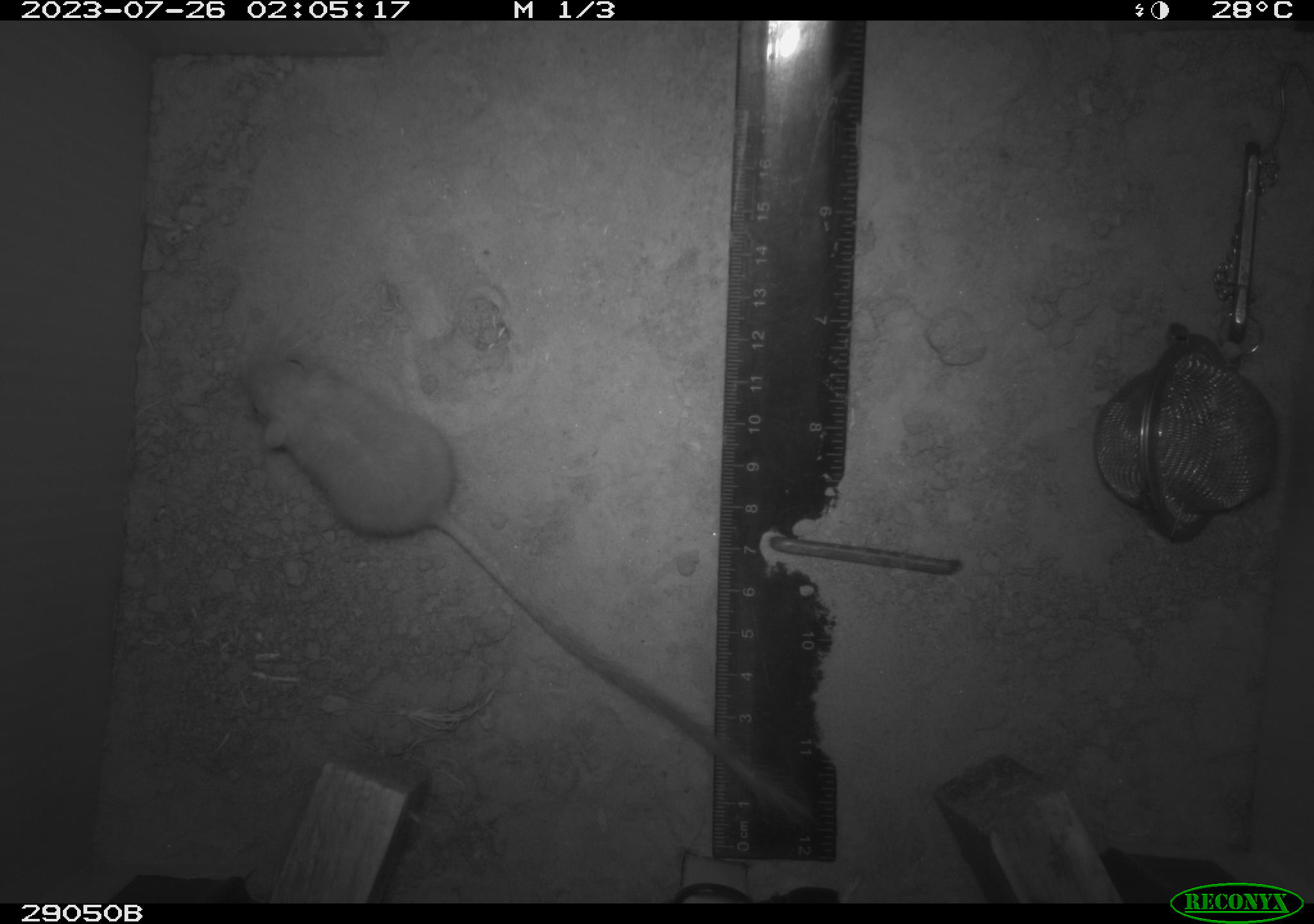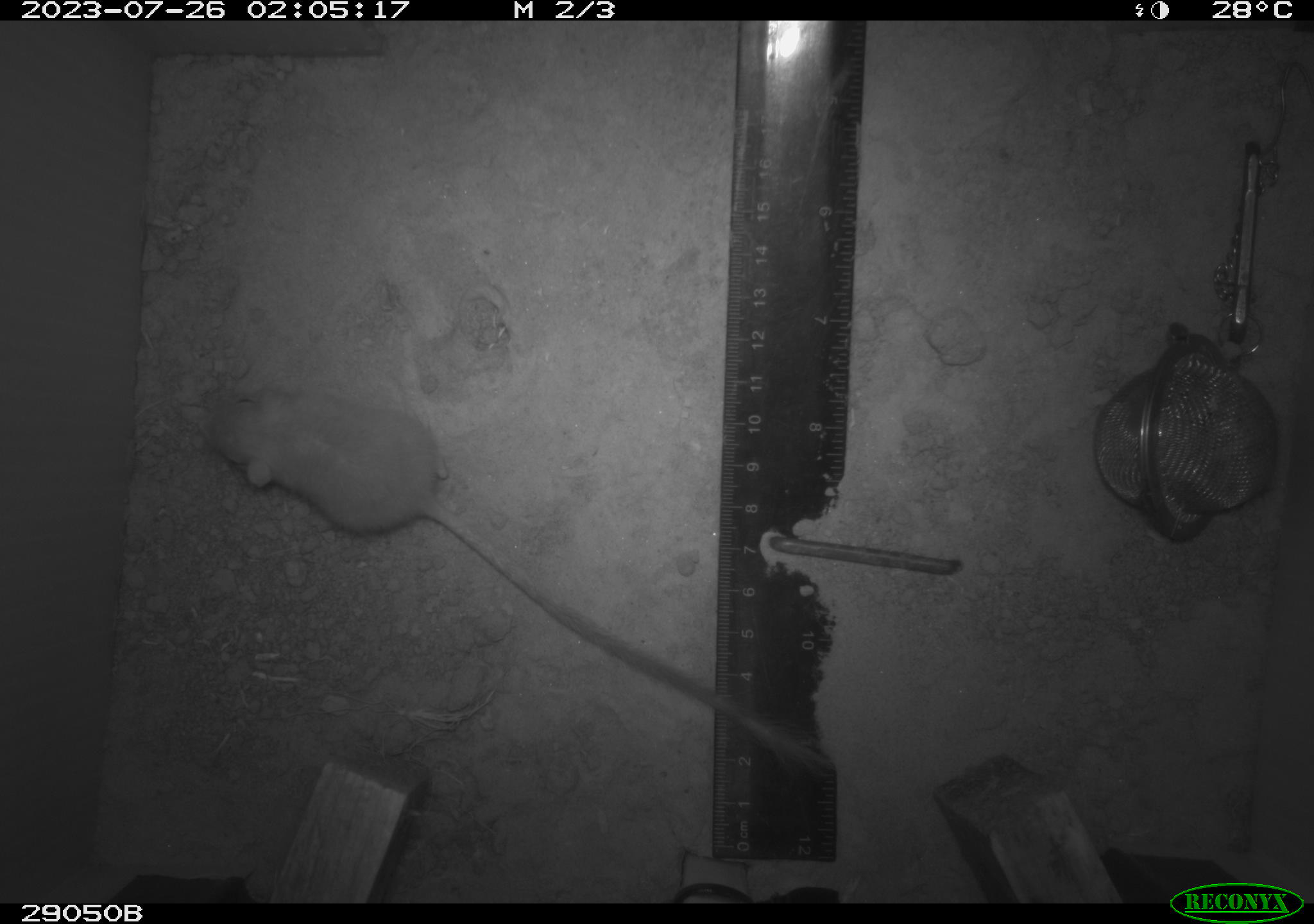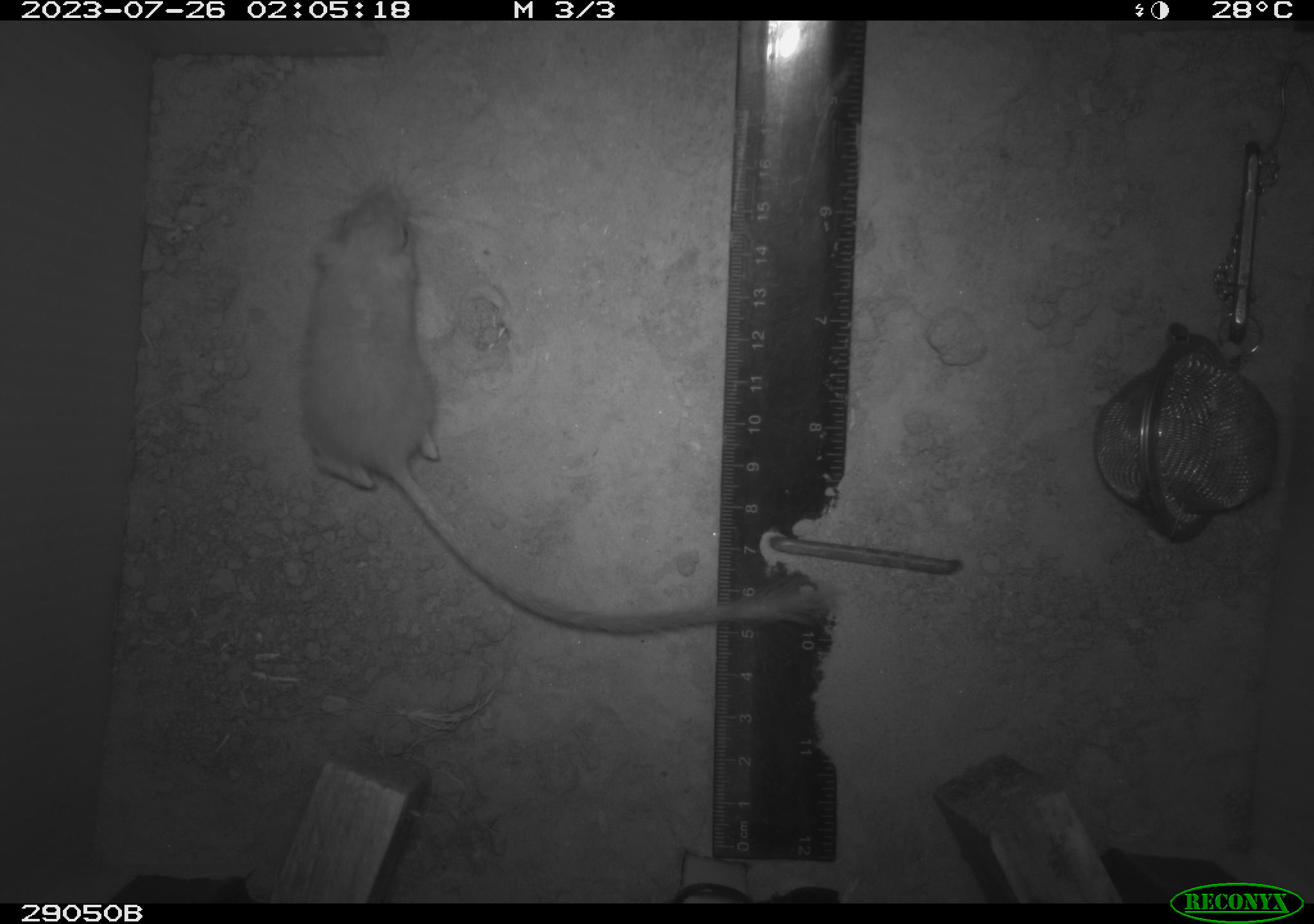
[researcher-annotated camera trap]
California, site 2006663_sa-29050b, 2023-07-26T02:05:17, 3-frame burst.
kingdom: Animalia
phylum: Chordata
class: Mammalia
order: Rodentia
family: Heteromyidae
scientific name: Heteromyidae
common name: kangaroo rats and pocket mice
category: heteromyidae family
Heteromyidae family (kangaroo rats and pocket mice) (Heteromyidae).